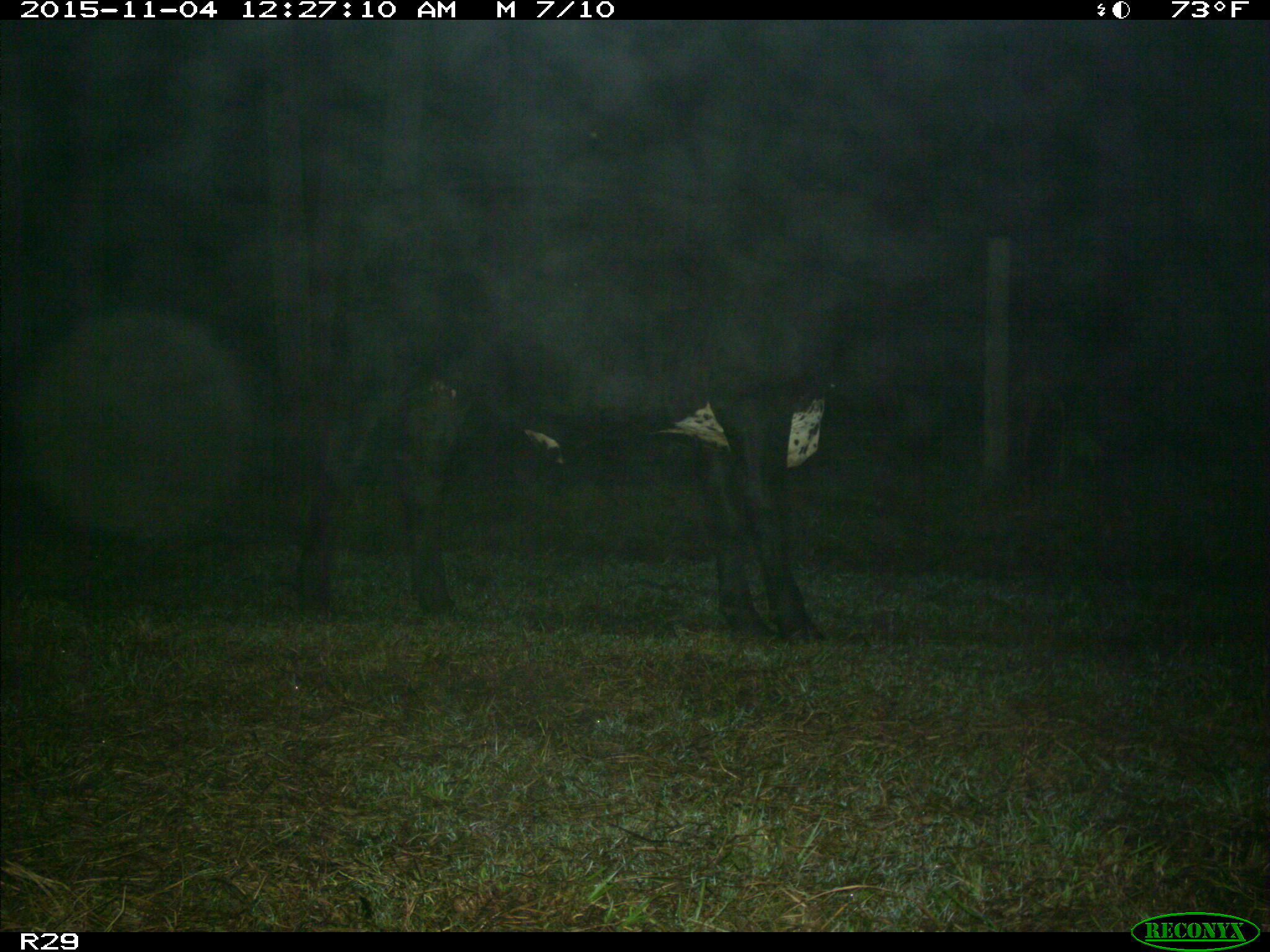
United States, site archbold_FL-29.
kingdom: Animalia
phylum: Chordata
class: Mammalia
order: Artiodactyla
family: Bovidae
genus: Bos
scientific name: Bos taurus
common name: domestic cow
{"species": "Bos taurus (domestic cow)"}